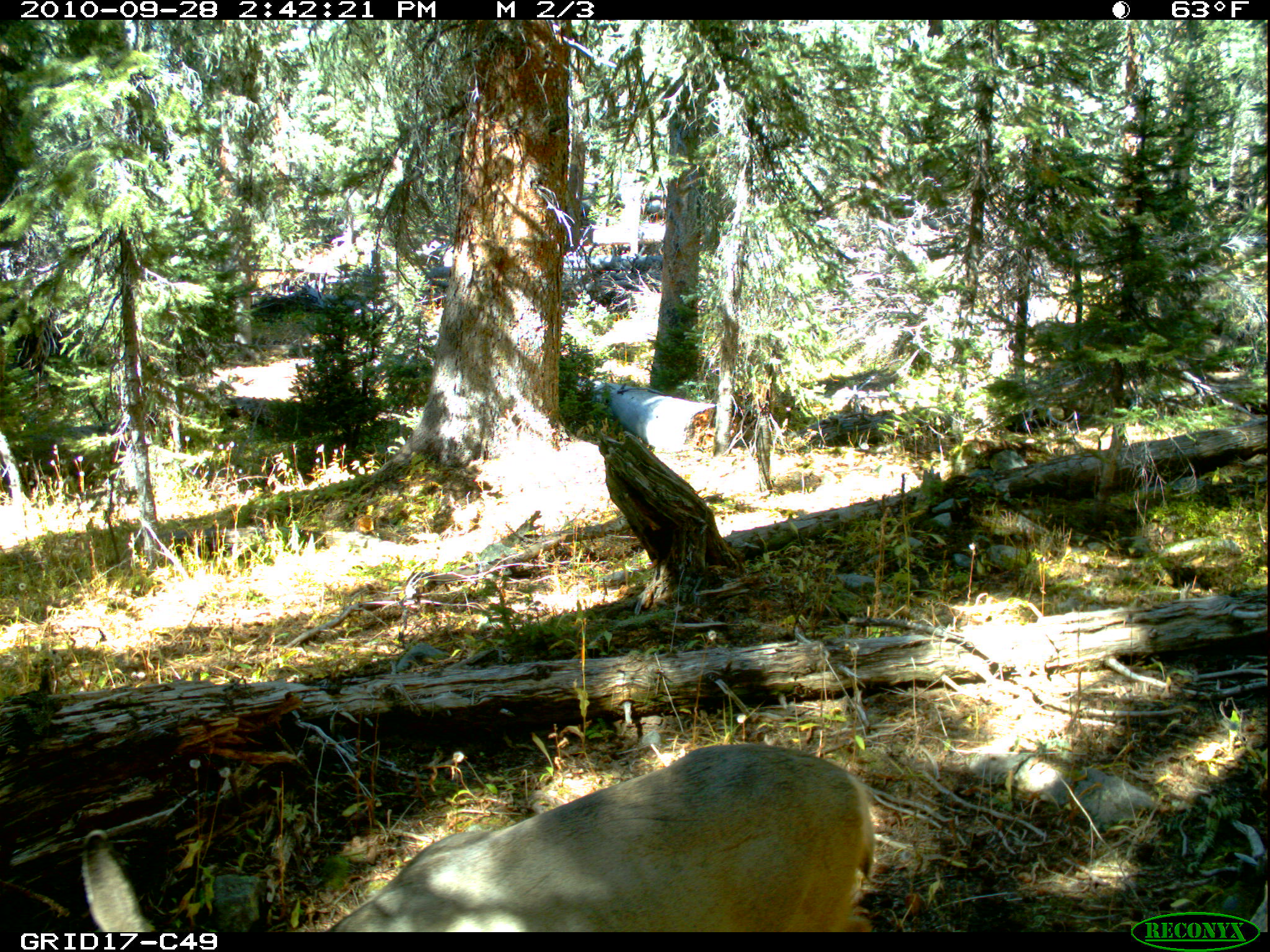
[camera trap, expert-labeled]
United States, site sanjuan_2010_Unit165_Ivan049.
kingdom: Animalia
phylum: Chordata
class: Mammalia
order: Artiodactyla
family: Cervidae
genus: Odocoileus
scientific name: Odocoileus hemionus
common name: mule deer